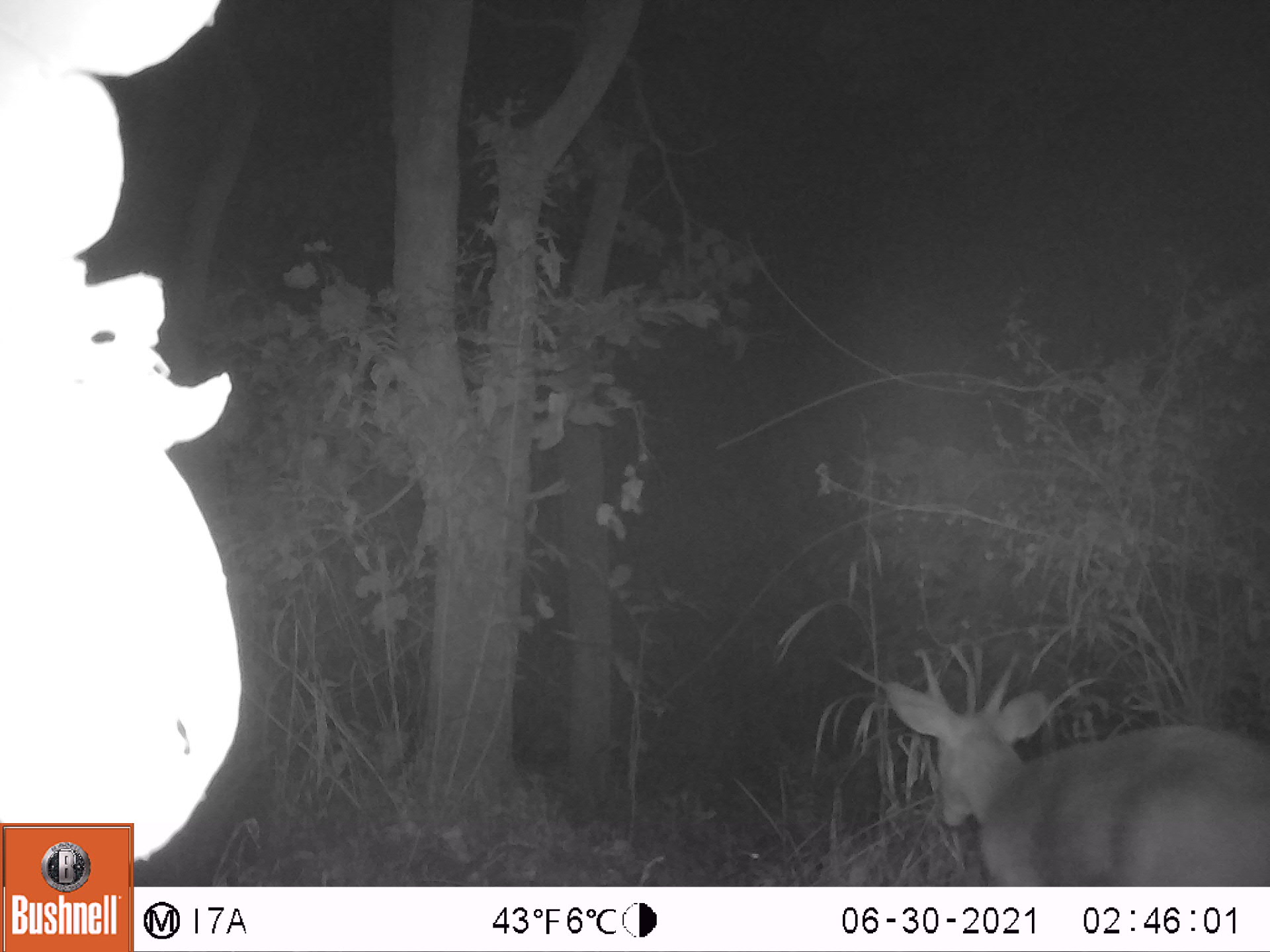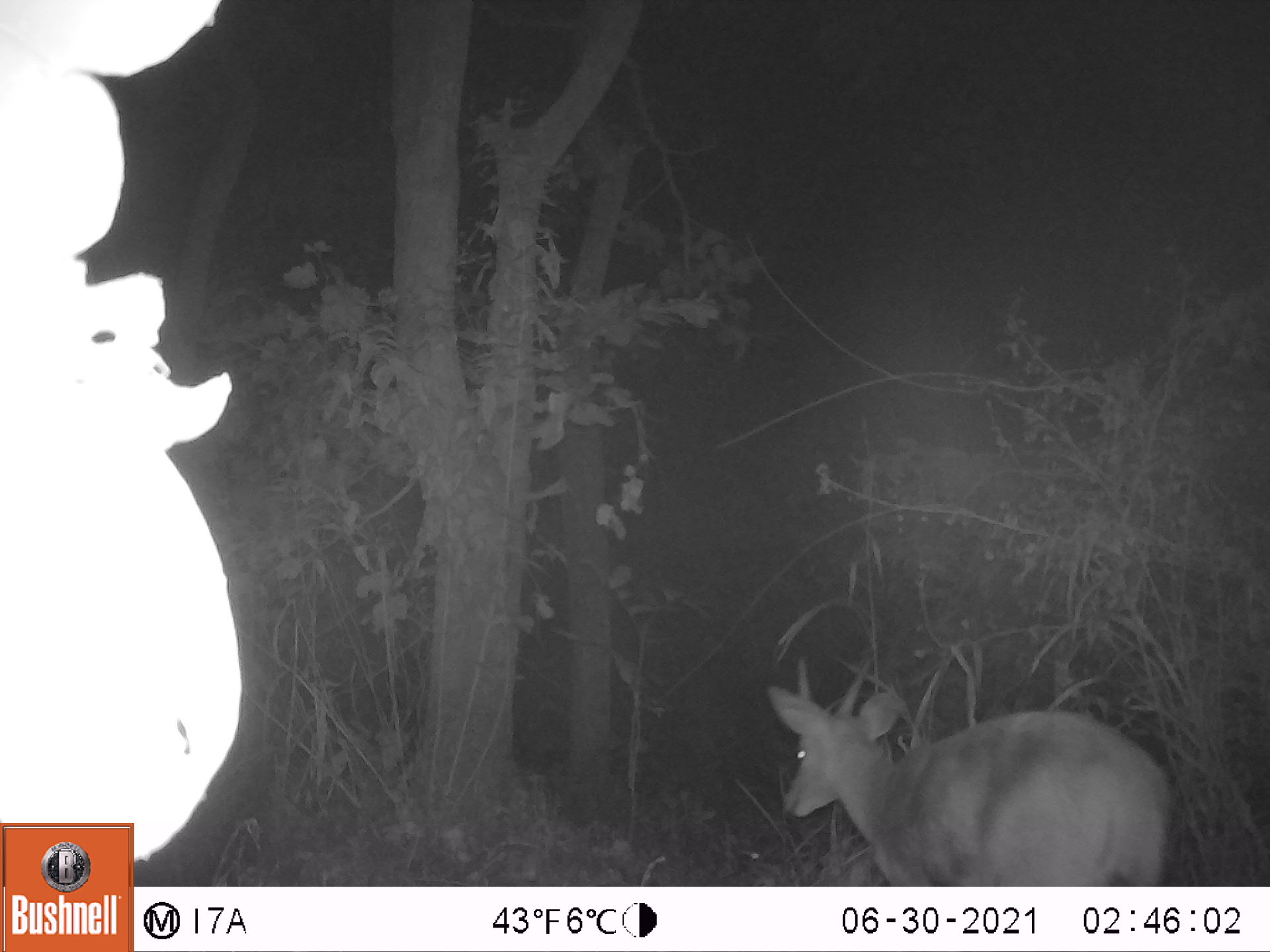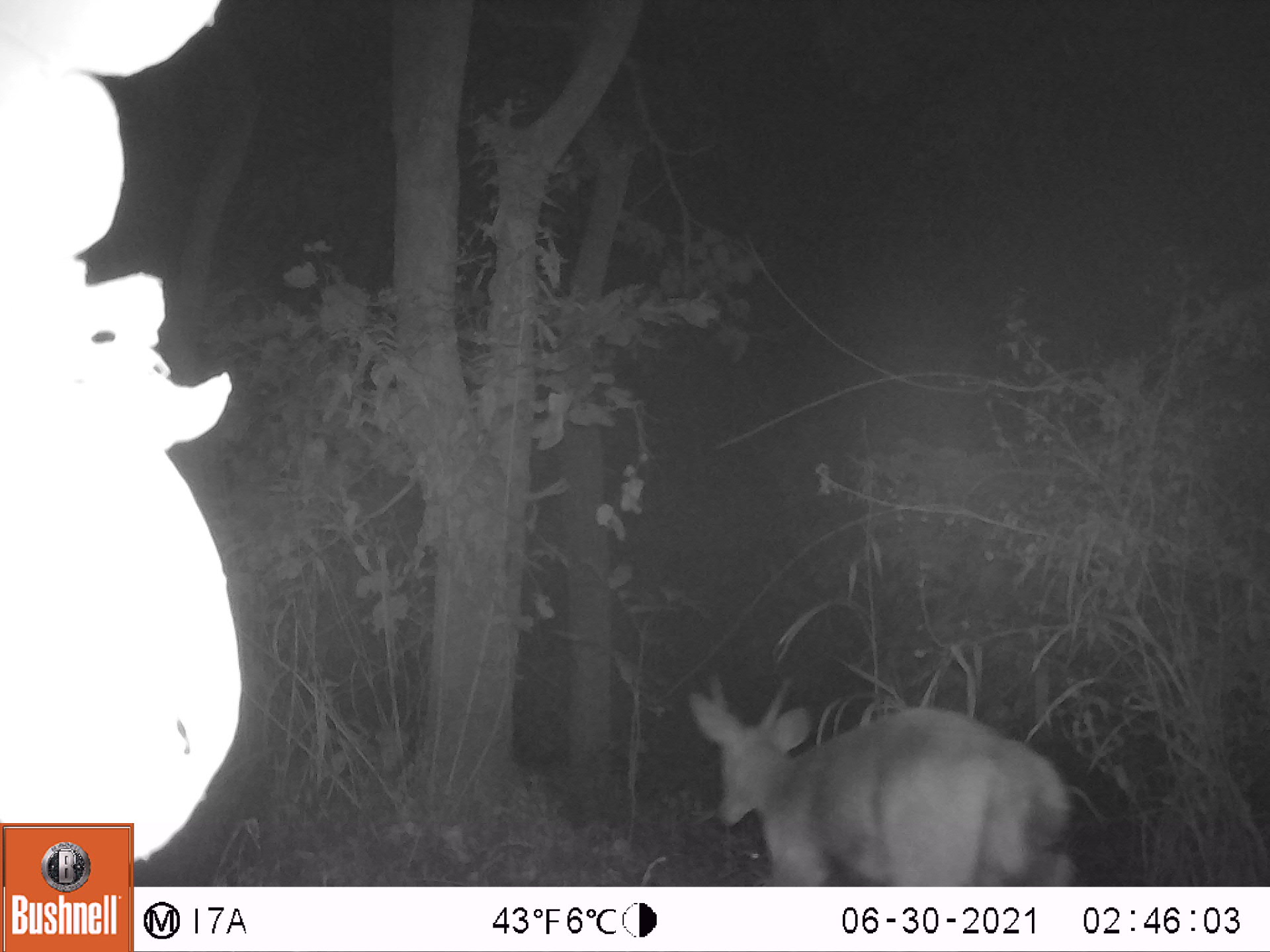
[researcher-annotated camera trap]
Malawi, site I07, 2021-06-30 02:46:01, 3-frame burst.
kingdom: Animalia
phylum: Chordata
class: Mammalia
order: Artiodactyla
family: Bovidae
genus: Tragelaphus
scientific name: Tragelaphus sylvaticus sylvaticus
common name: cape bushbuck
Cape bushbuck (Tragelaphus sylvaticus sylvaticus), count 1.